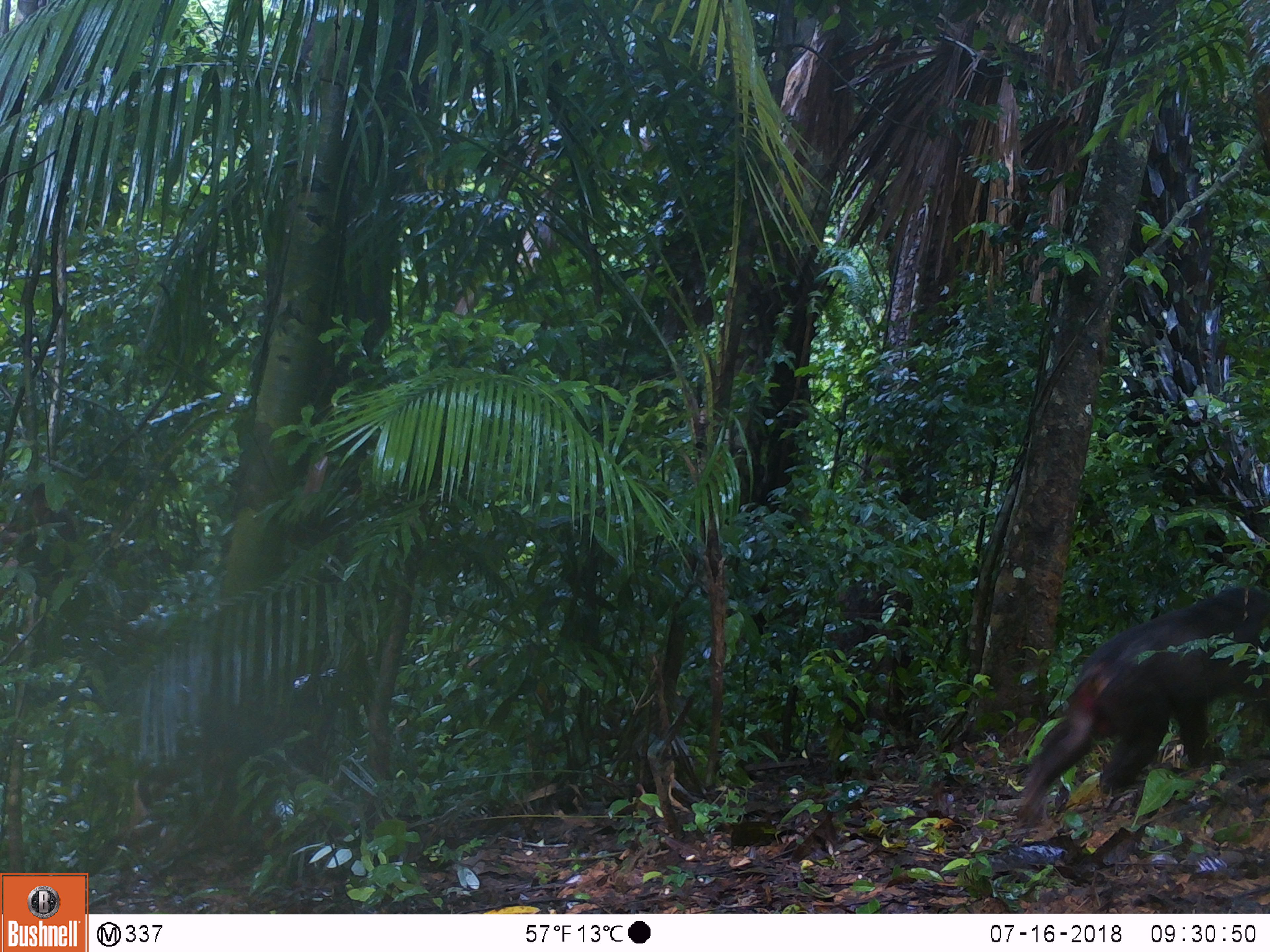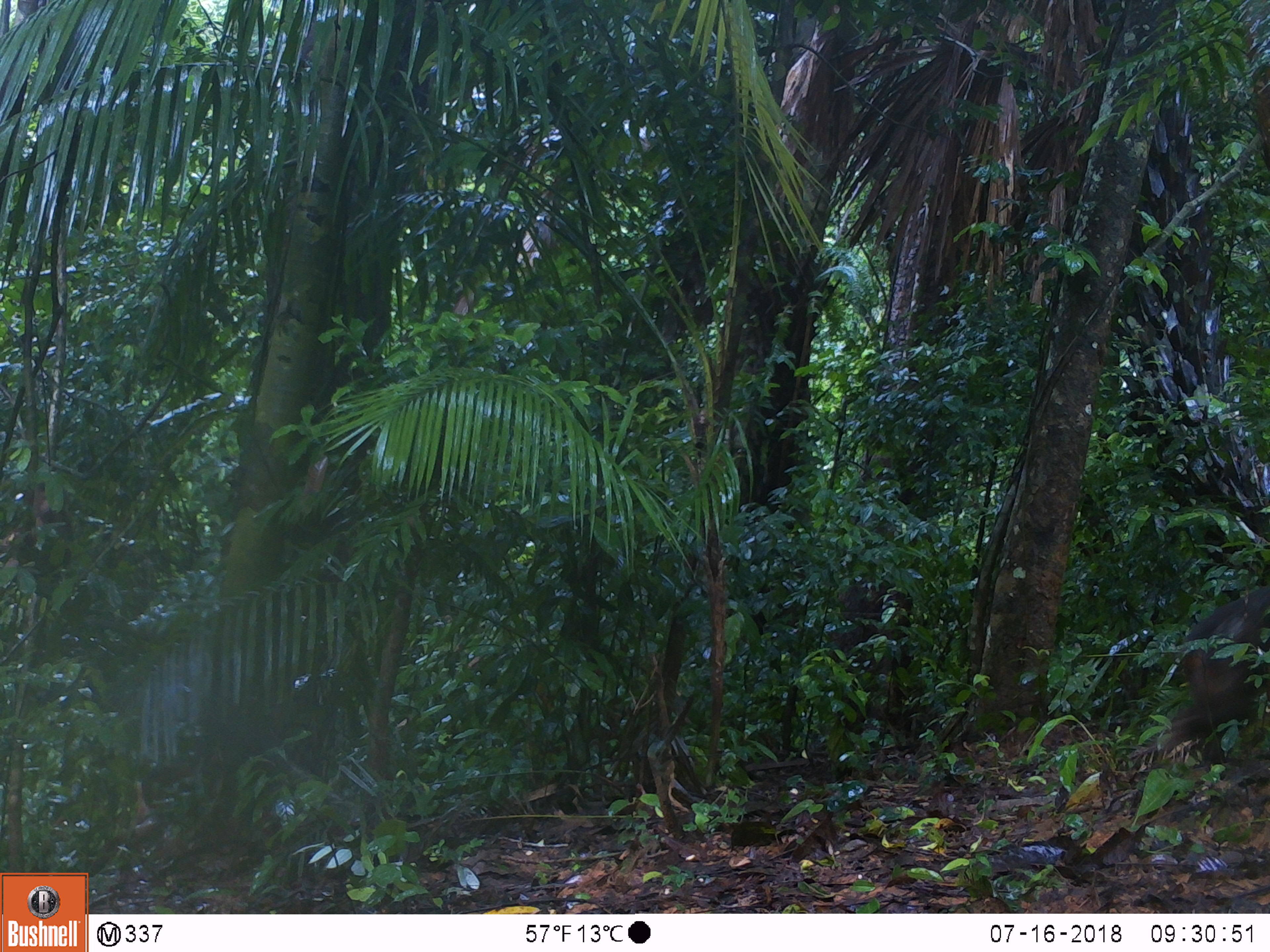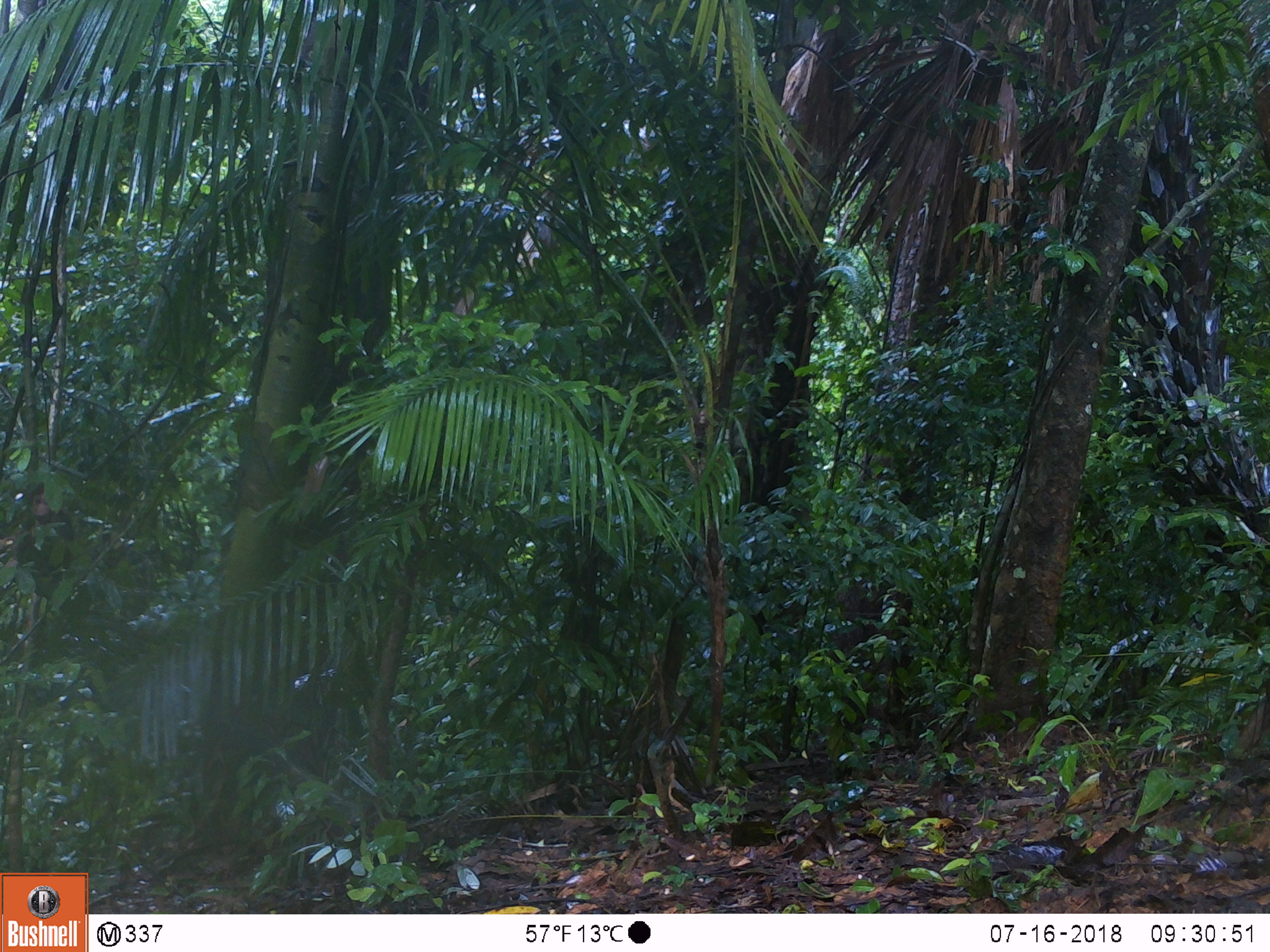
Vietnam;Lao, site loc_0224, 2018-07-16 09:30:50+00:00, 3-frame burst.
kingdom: Animalia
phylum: Chordata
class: Mammalia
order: Primates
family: Cercopithecidae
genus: Macaca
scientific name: Macaca arctoides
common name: stump-tailed macaque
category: stump tailed macaque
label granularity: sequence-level